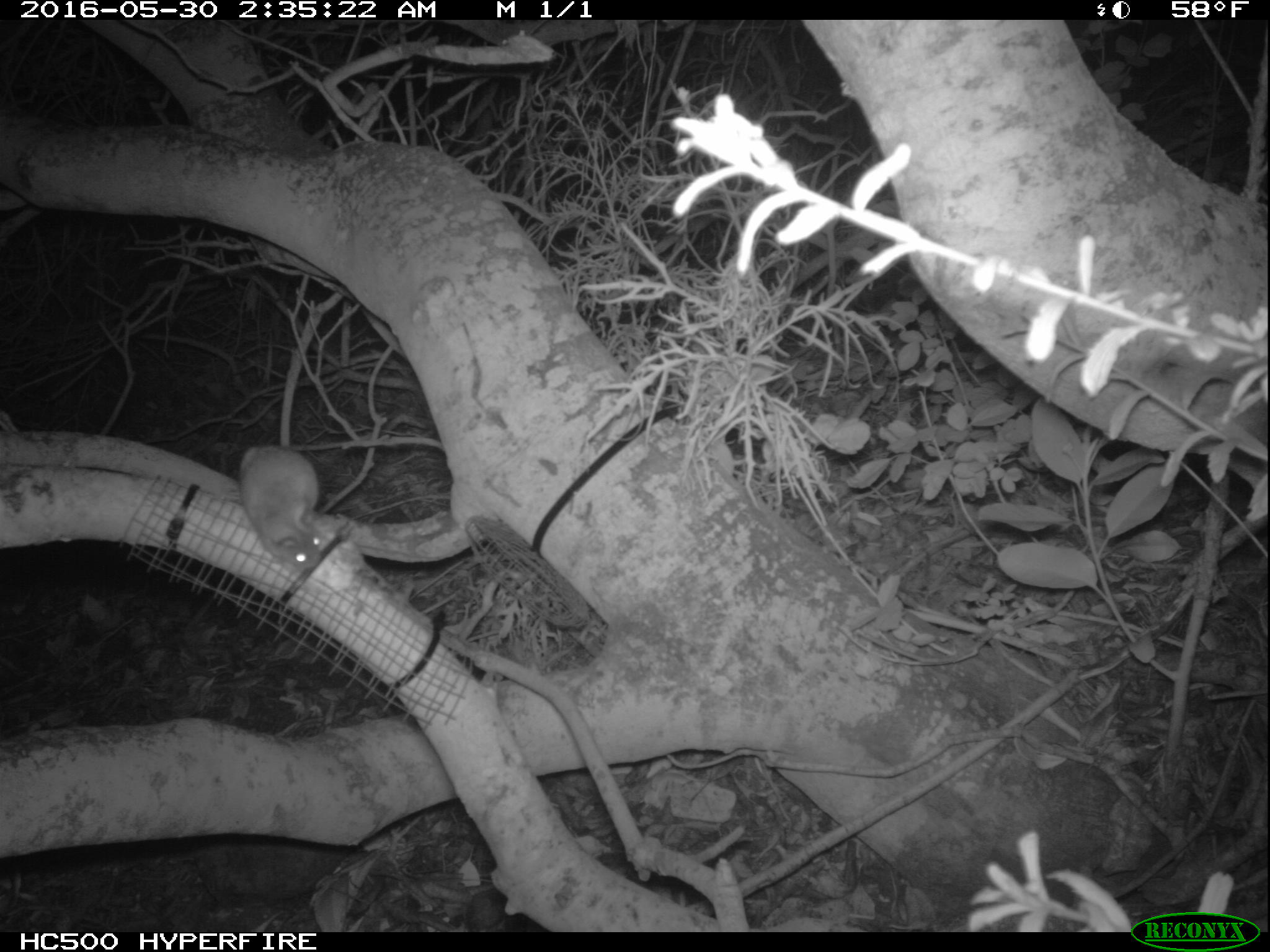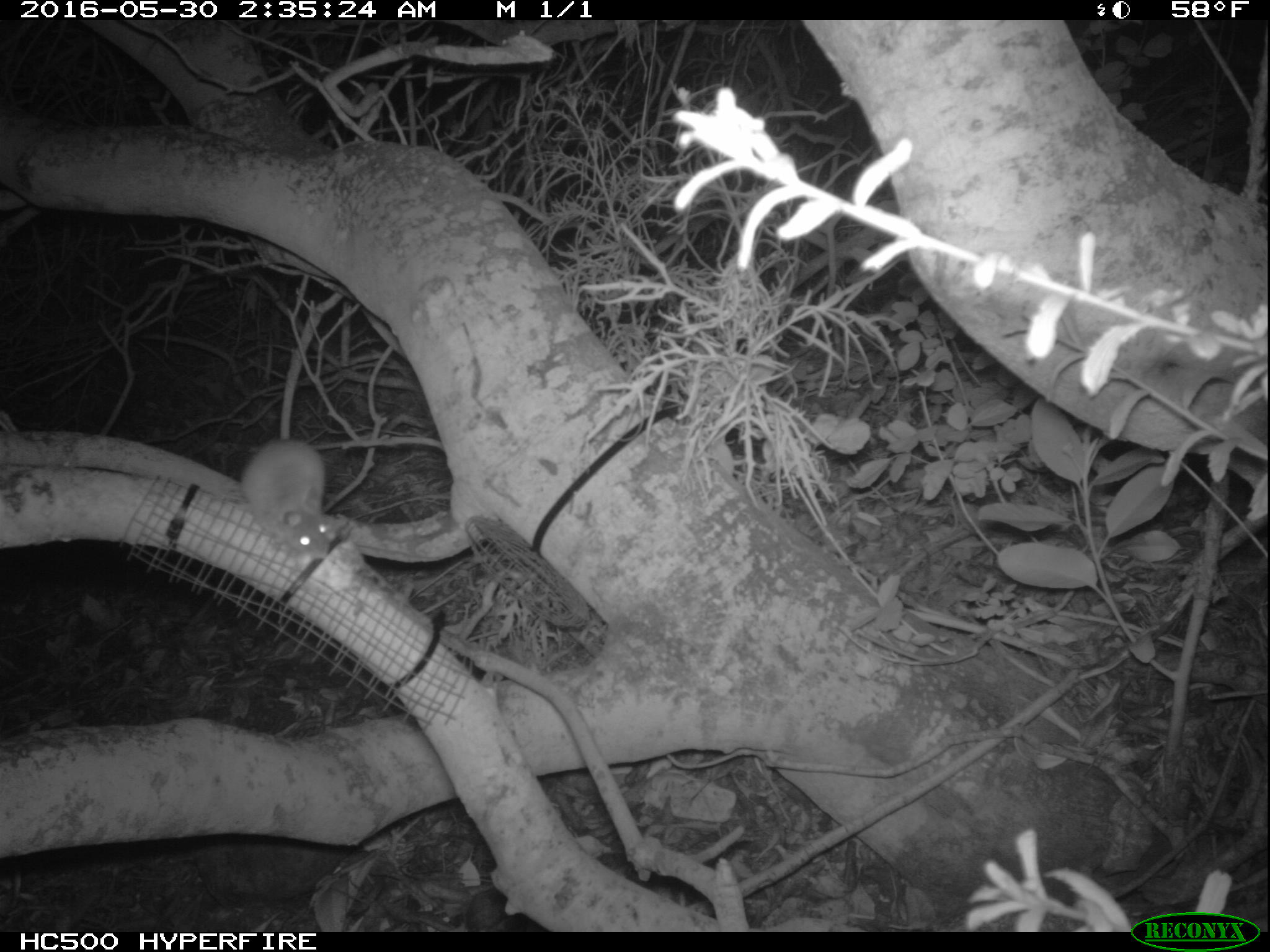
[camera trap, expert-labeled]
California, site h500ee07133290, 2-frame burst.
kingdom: Animalia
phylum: Chordata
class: Mammalia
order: Rodentia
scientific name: Rodentia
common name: rodent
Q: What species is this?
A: Rodent (Rodentia).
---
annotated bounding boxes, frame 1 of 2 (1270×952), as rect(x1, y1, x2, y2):
rodent: rect(238, 443, 332, 570)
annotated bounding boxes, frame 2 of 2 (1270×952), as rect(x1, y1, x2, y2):
rodent: rect(241, 437, 333, 560)